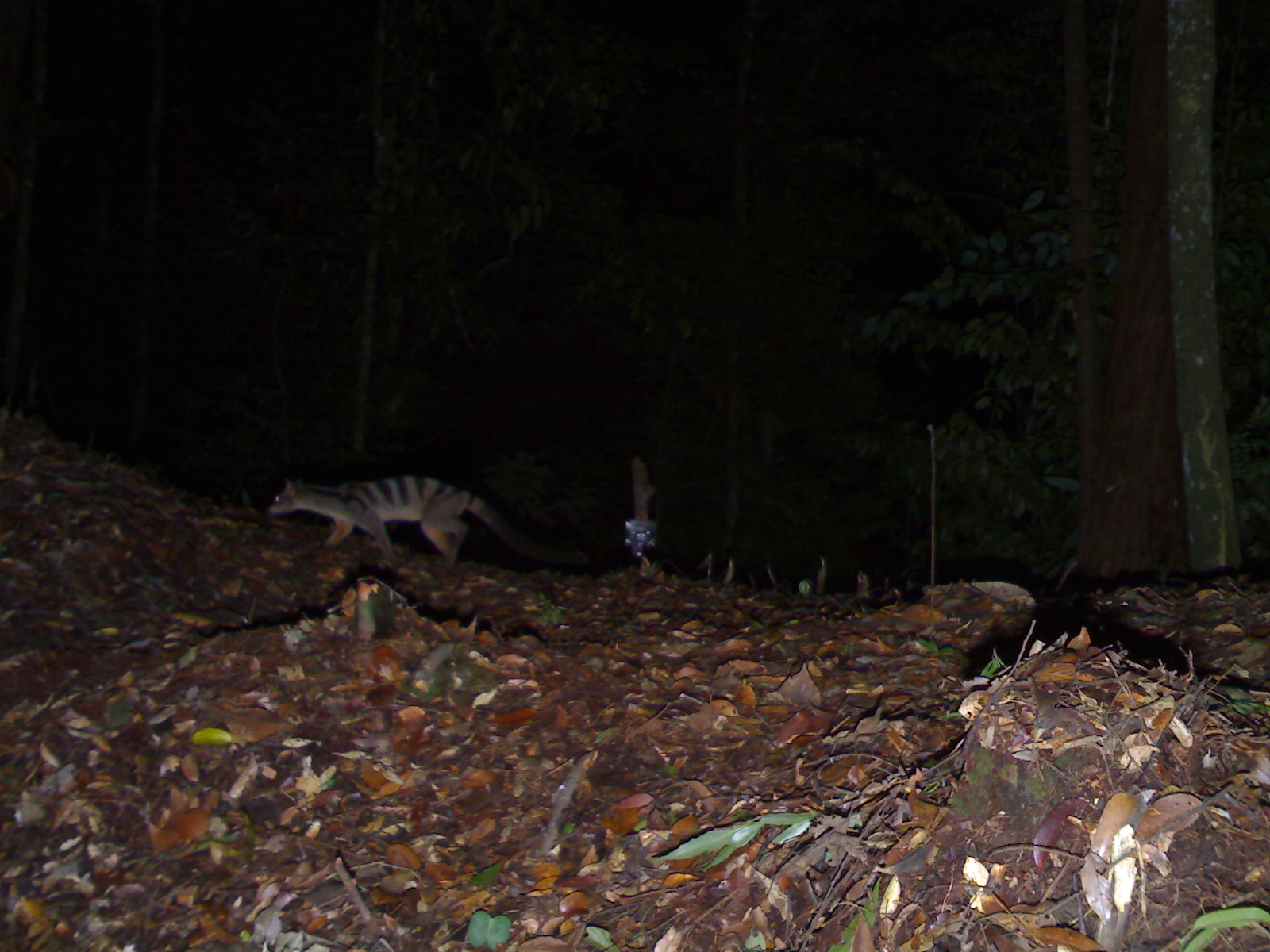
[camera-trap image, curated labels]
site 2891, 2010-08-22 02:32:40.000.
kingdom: Animalia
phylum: Chordata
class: Mammalia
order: Carnivora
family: Viverridae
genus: Hemigalus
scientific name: Hemigalus derbyanus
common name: banded civet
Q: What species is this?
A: Hemigalus derbyanus (banded civet).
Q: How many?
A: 1.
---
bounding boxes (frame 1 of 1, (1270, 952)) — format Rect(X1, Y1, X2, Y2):
hemigalus derbyanus: Rect(267, 474, 589, 568)